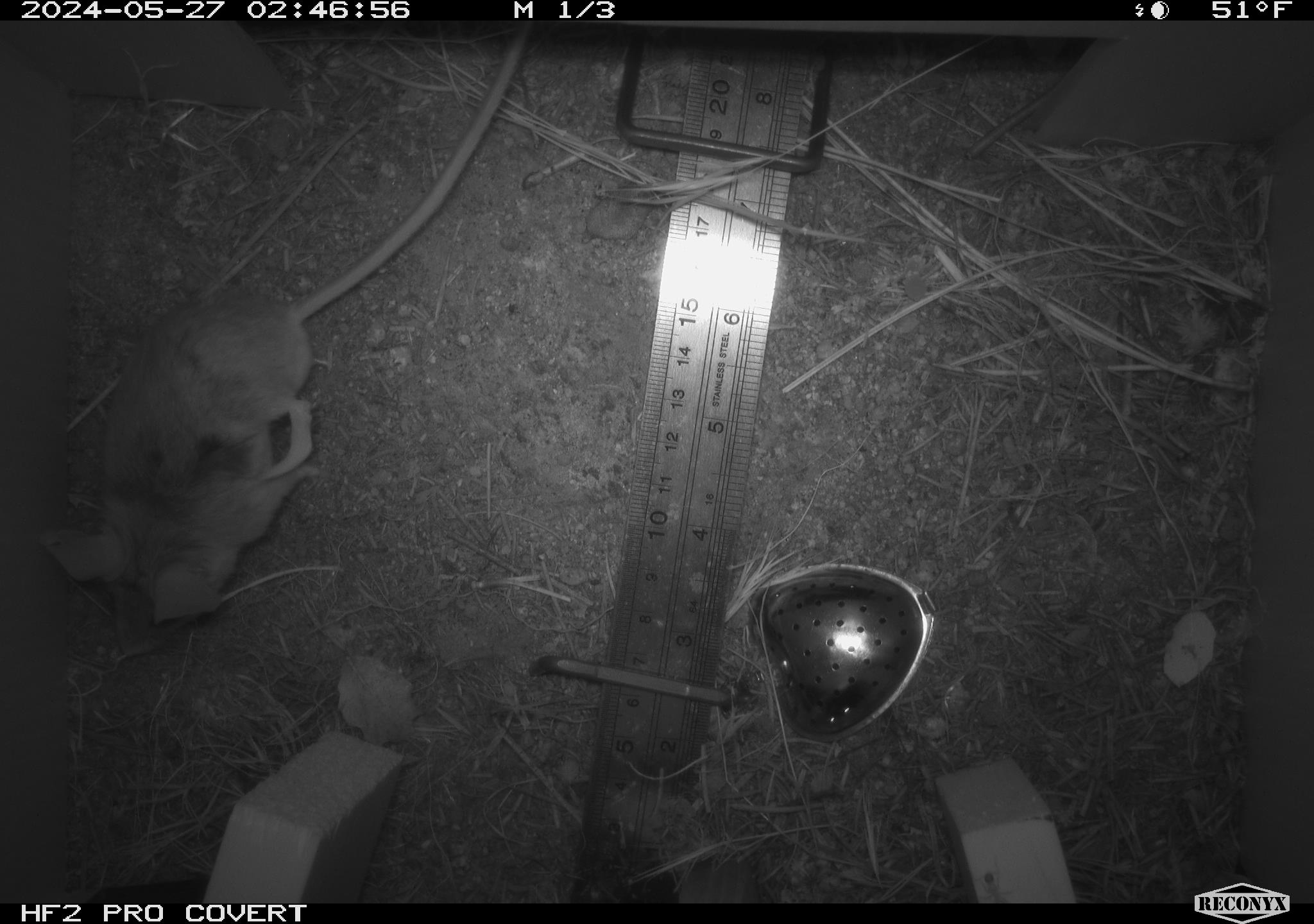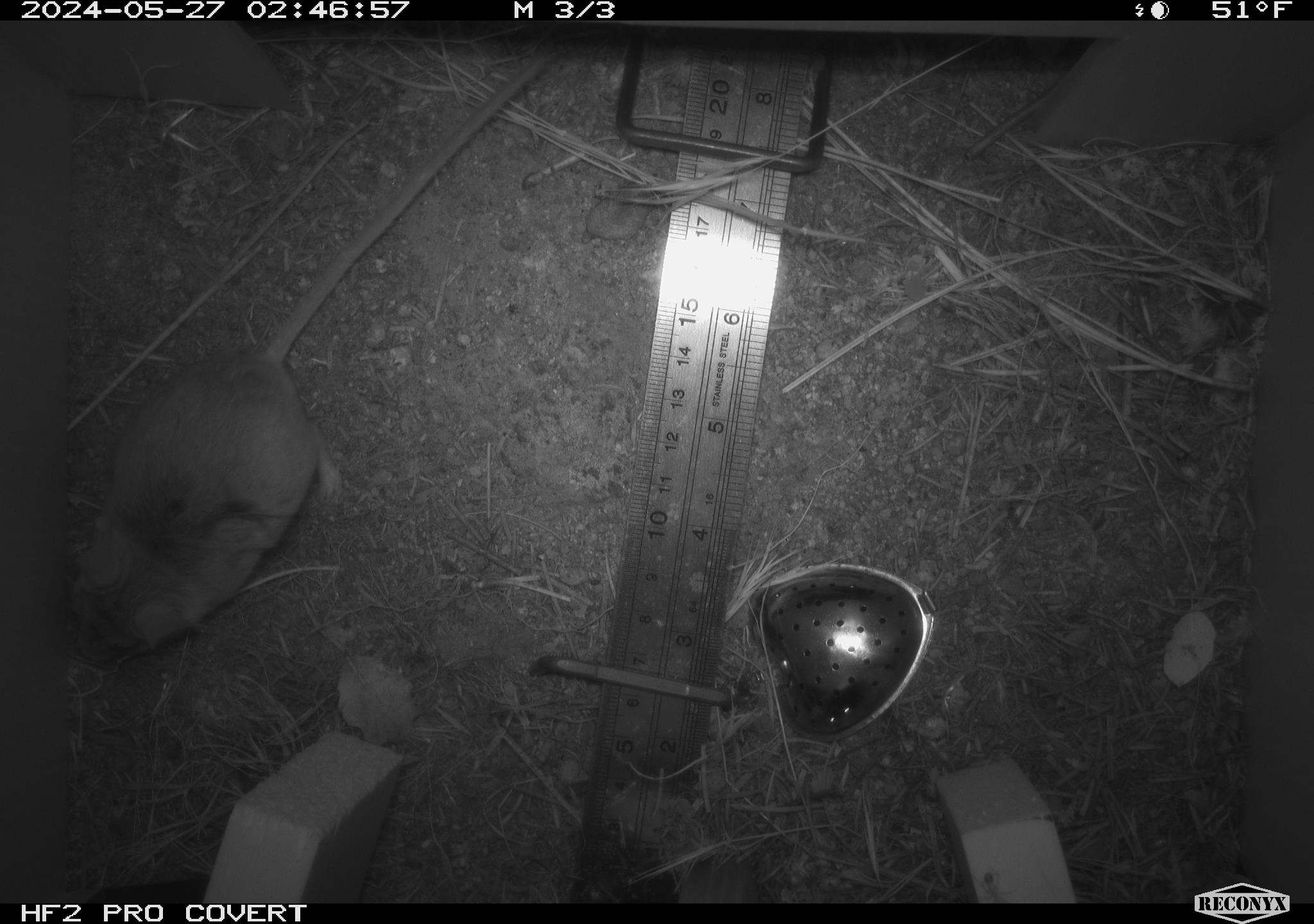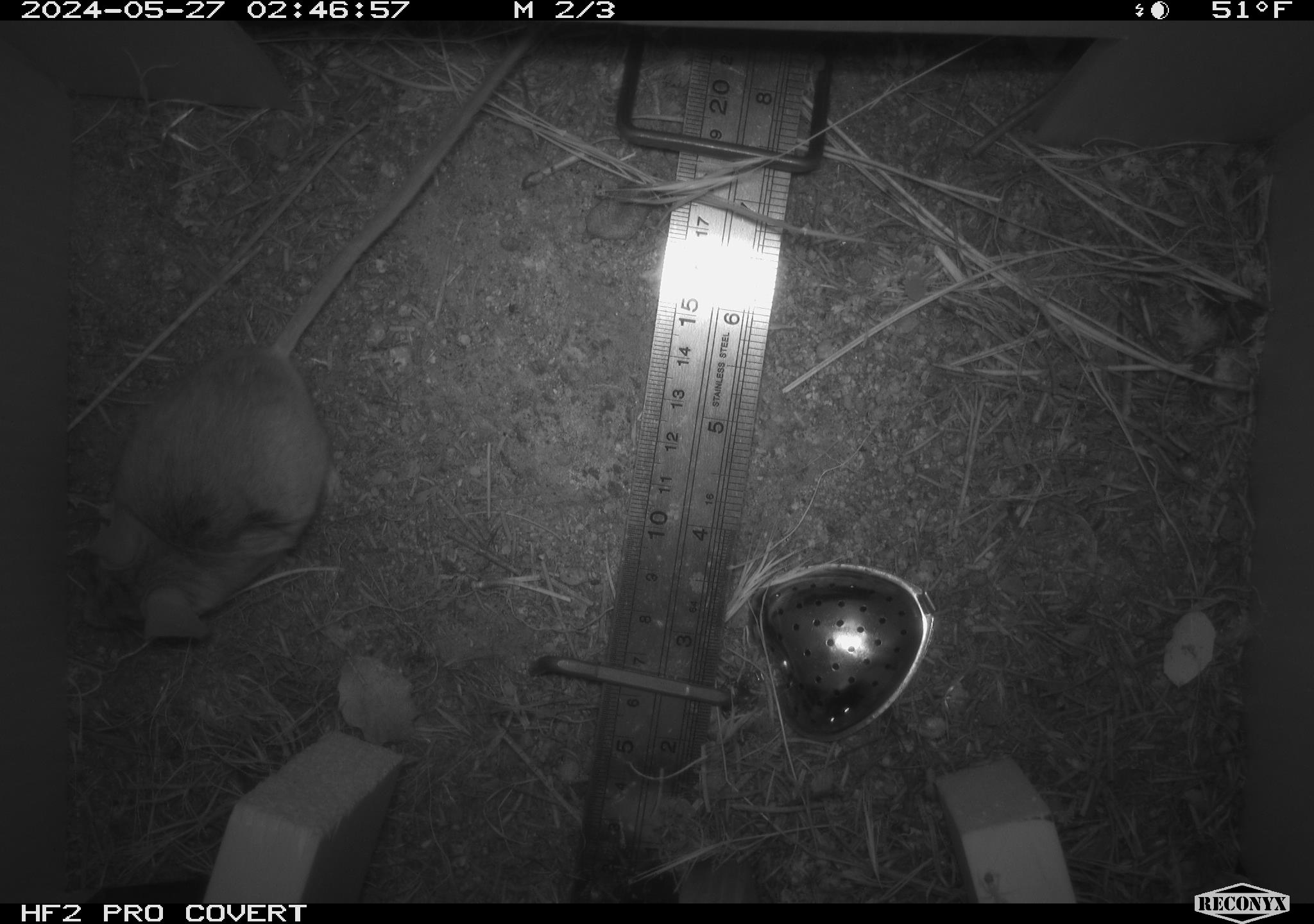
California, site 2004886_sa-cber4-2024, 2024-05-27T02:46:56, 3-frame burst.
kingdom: Animalia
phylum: Chordata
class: Mammalia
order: Rodentia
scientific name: Rodentia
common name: mouse species